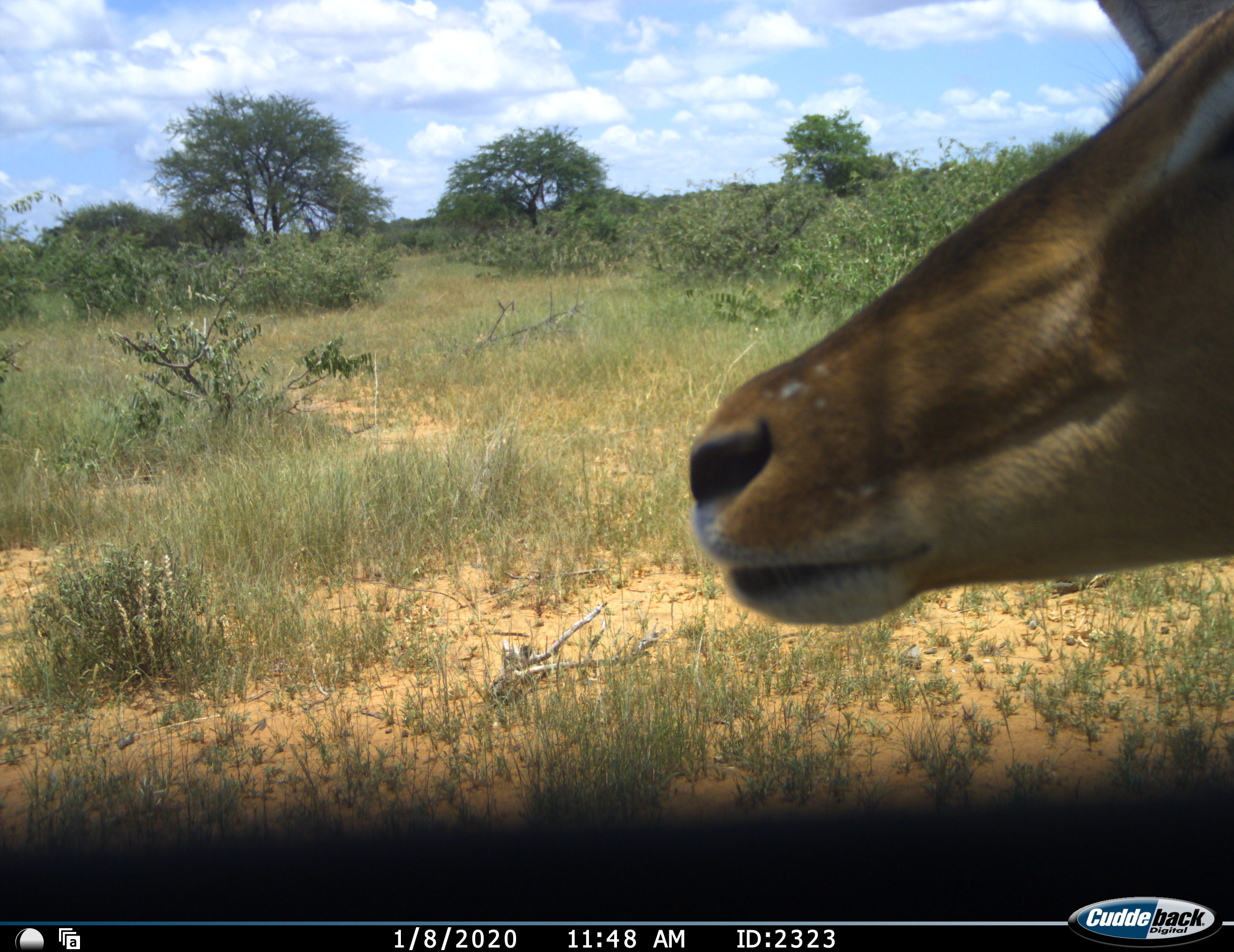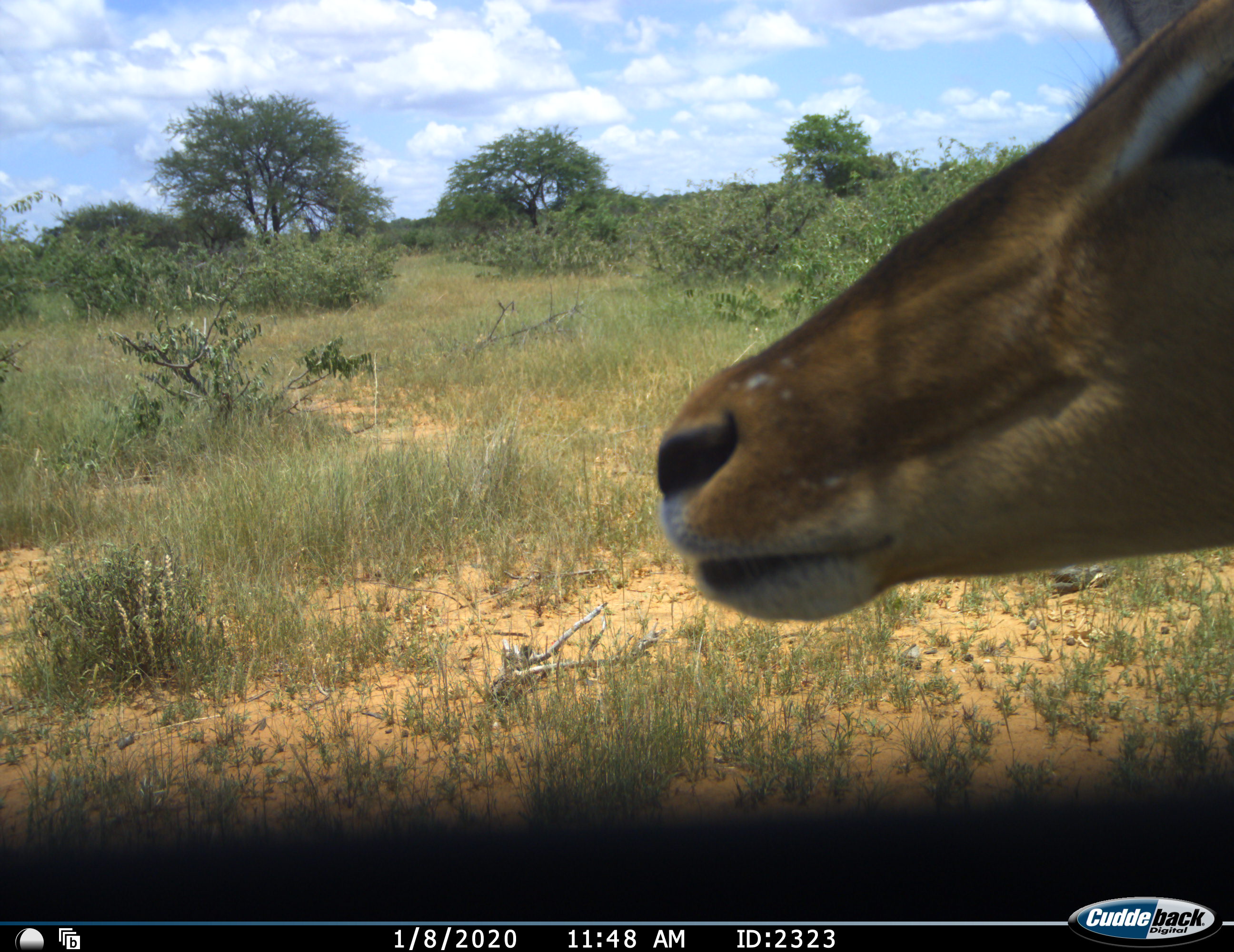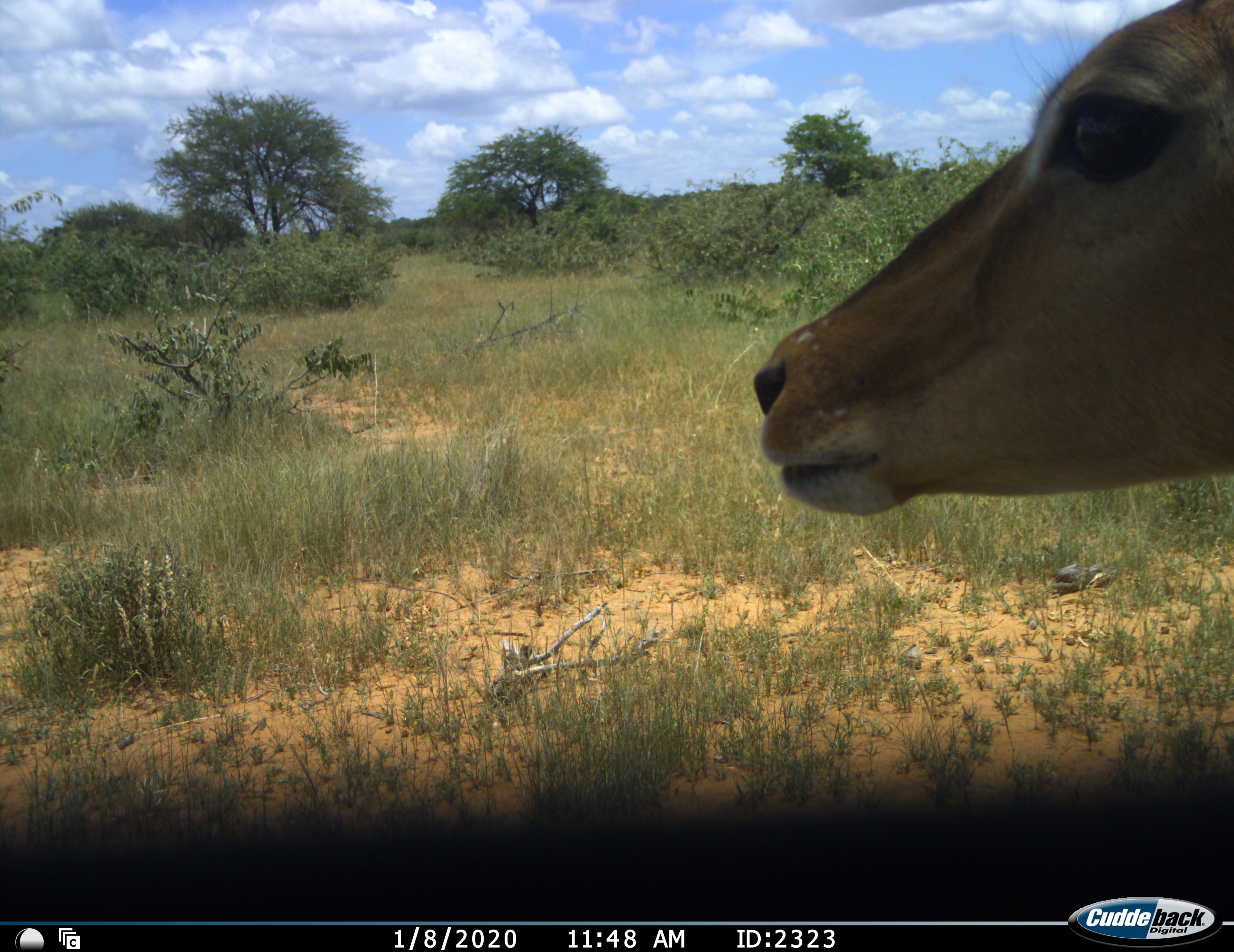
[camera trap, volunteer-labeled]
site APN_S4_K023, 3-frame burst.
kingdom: Animalia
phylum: Chordata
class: Mammalia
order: Artiodactyla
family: Bovidae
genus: Aepyceros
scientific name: Aepyceros melampus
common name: impala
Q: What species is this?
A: Impala (Aepyceros melampus).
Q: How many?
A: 1.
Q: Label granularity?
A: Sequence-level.